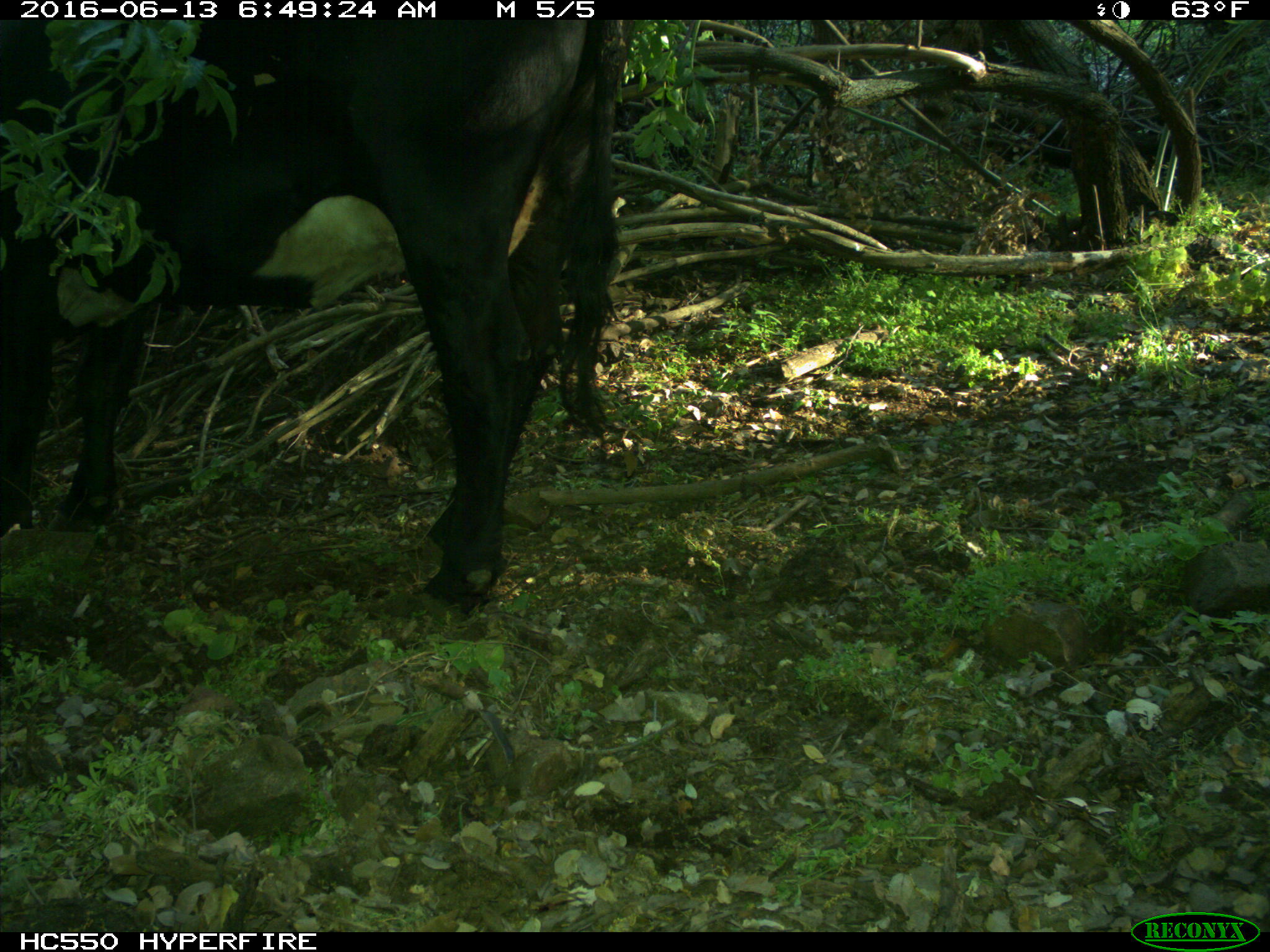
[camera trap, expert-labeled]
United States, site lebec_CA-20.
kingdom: Animalia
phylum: Chordata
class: Mammalia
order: Artiodactyla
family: Bovidae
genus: Bos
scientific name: Bos taurus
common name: domestic cow